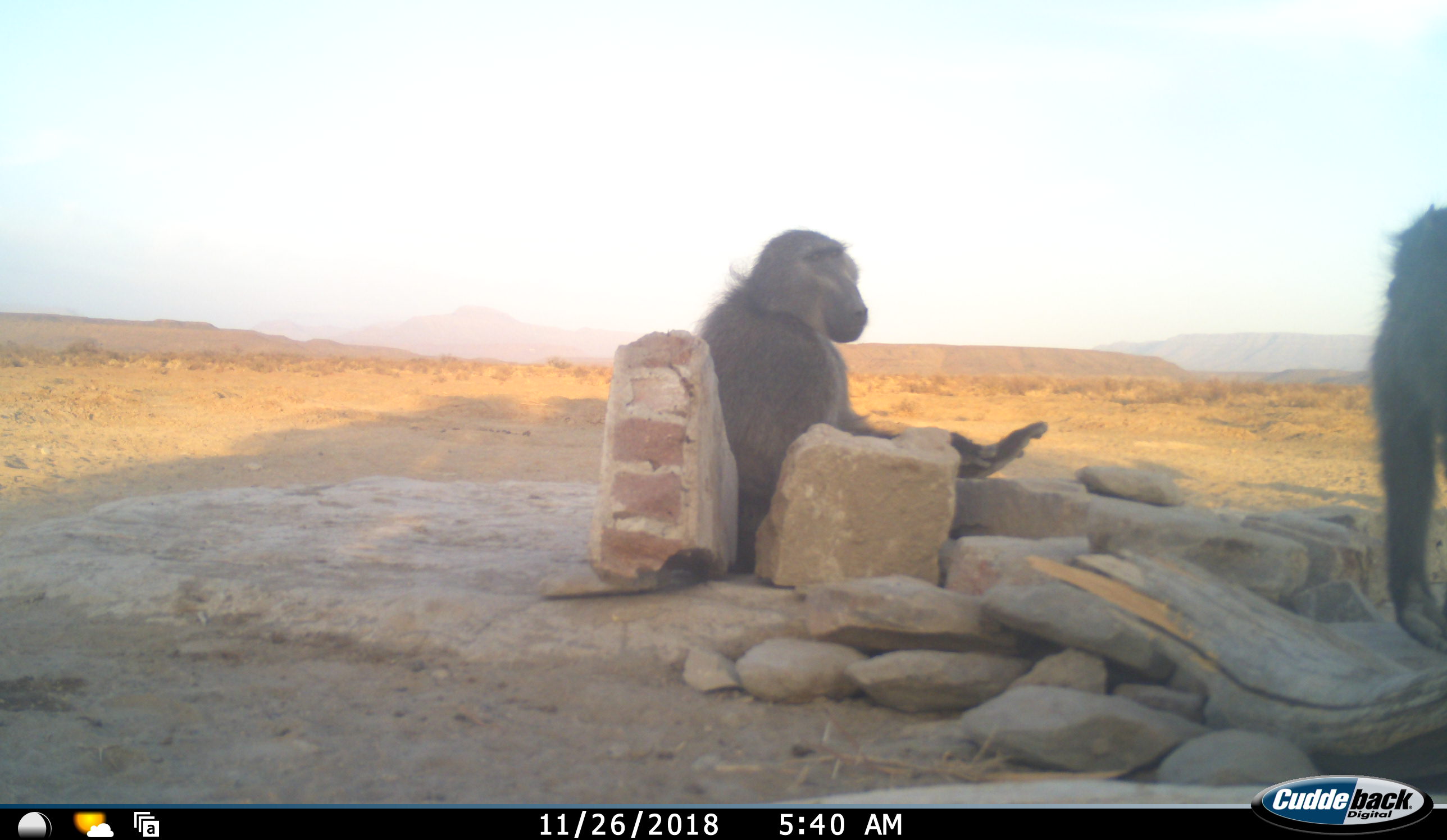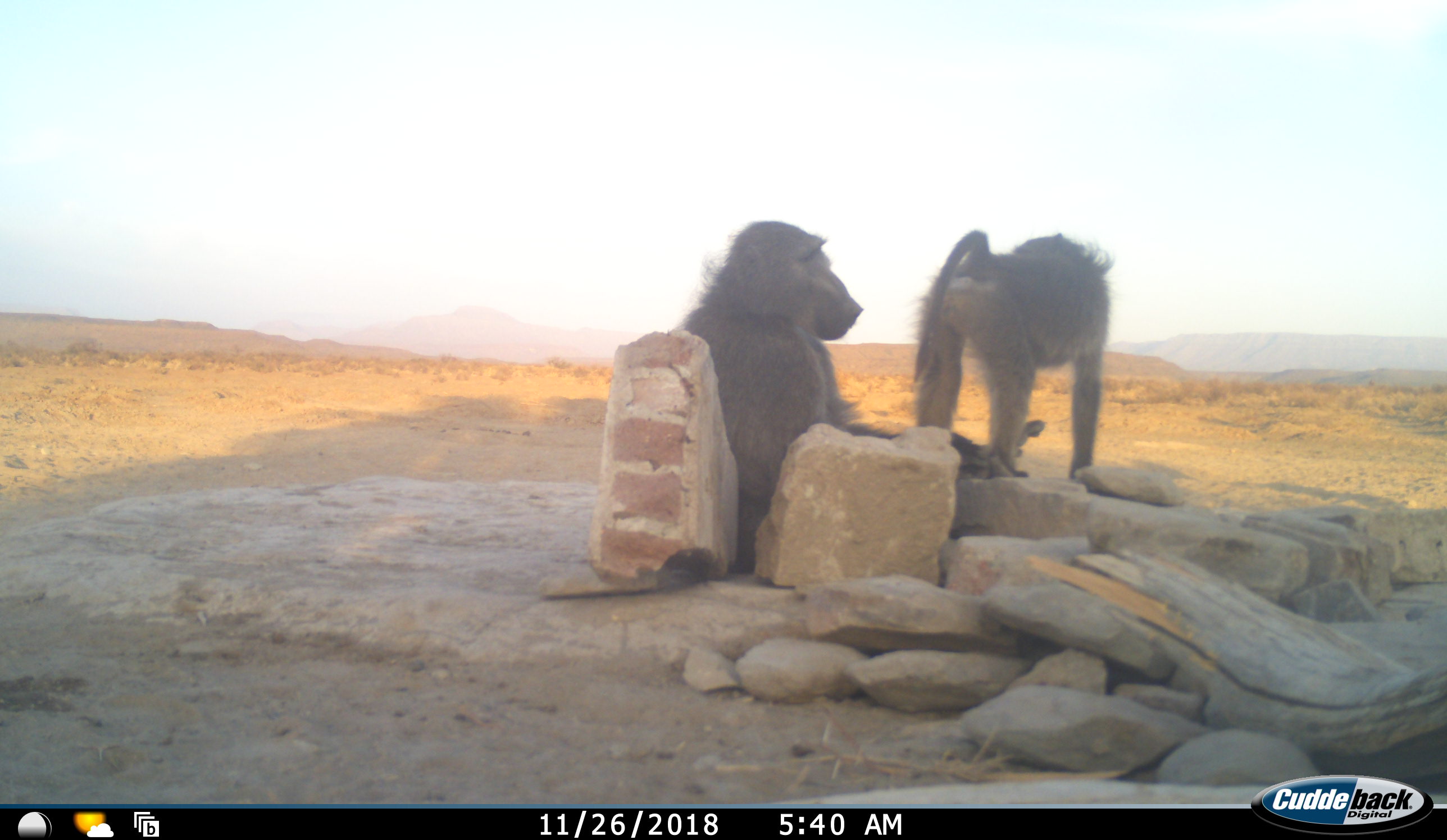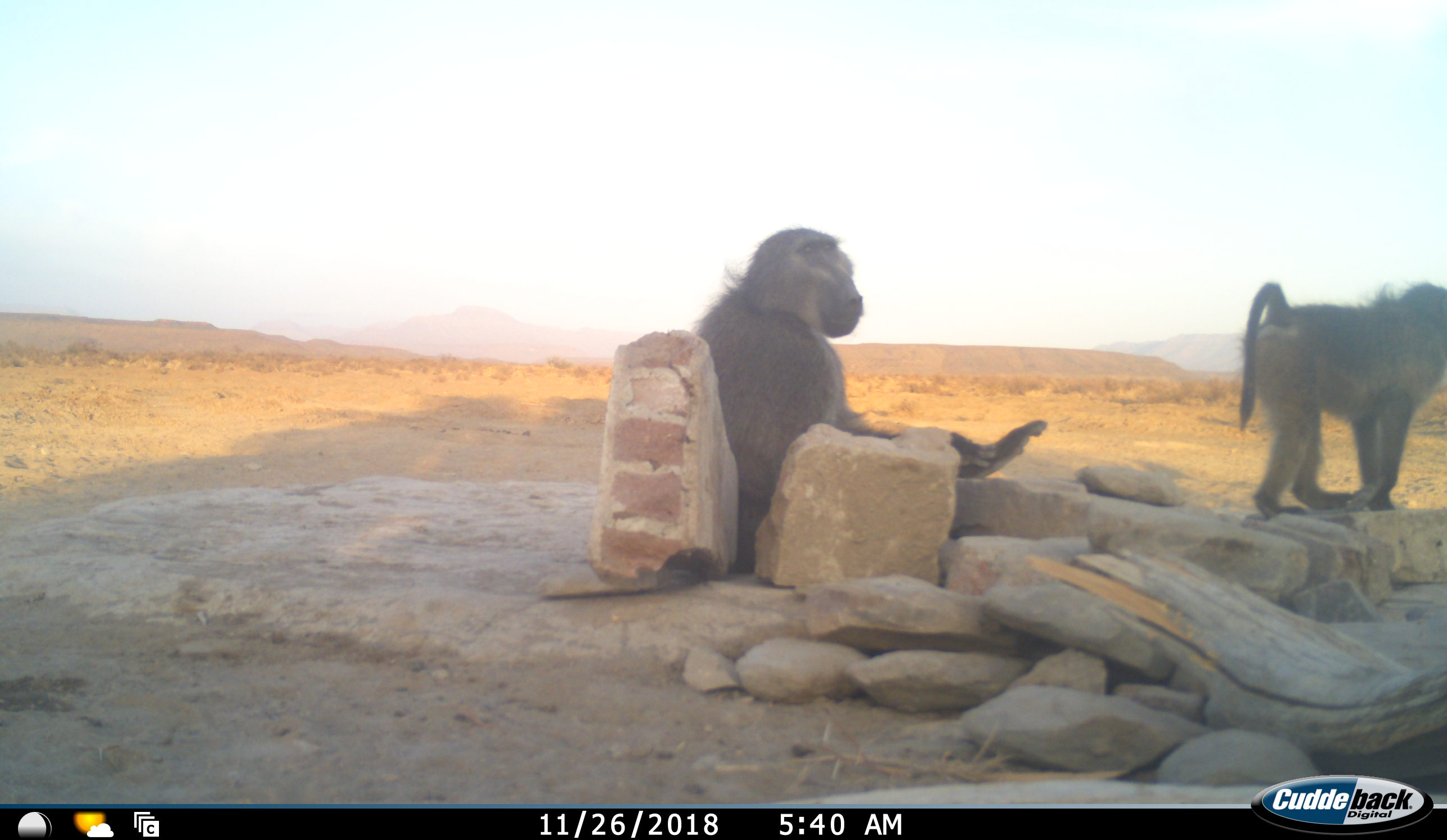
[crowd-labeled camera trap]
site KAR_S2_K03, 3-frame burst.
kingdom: Animalia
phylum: Chordata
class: Mammalia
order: Primates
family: Cercopithecidae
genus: Papio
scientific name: Papio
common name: baboon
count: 2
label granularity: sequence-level